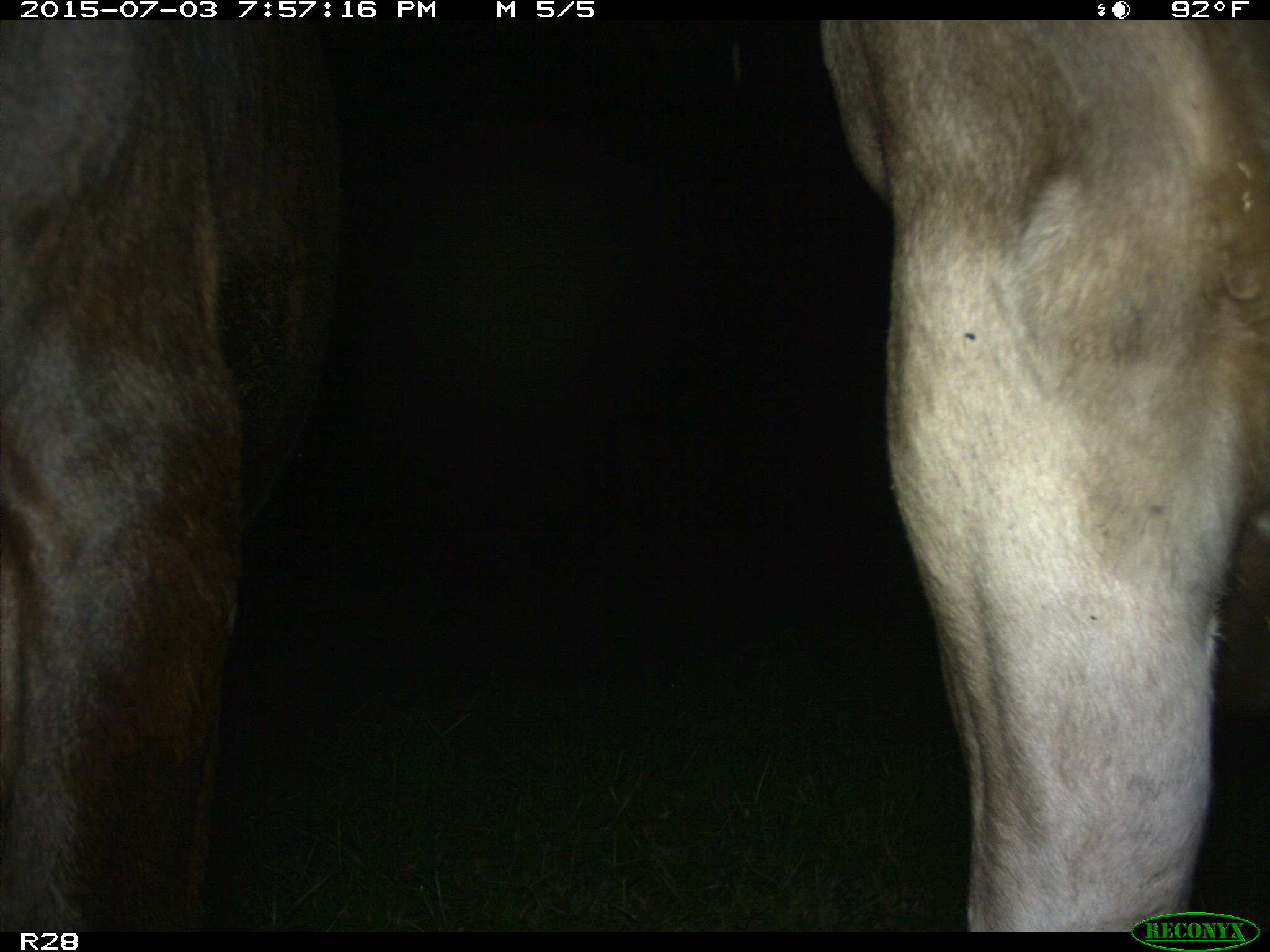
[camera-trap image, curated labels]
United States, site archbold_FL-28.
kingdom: Animalia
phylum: Chordata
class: Mammalia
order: Artiodactyla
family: Bovidae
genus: Bos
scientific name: Bos taurus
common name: domestic cow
Bos taurus (domestic cow).